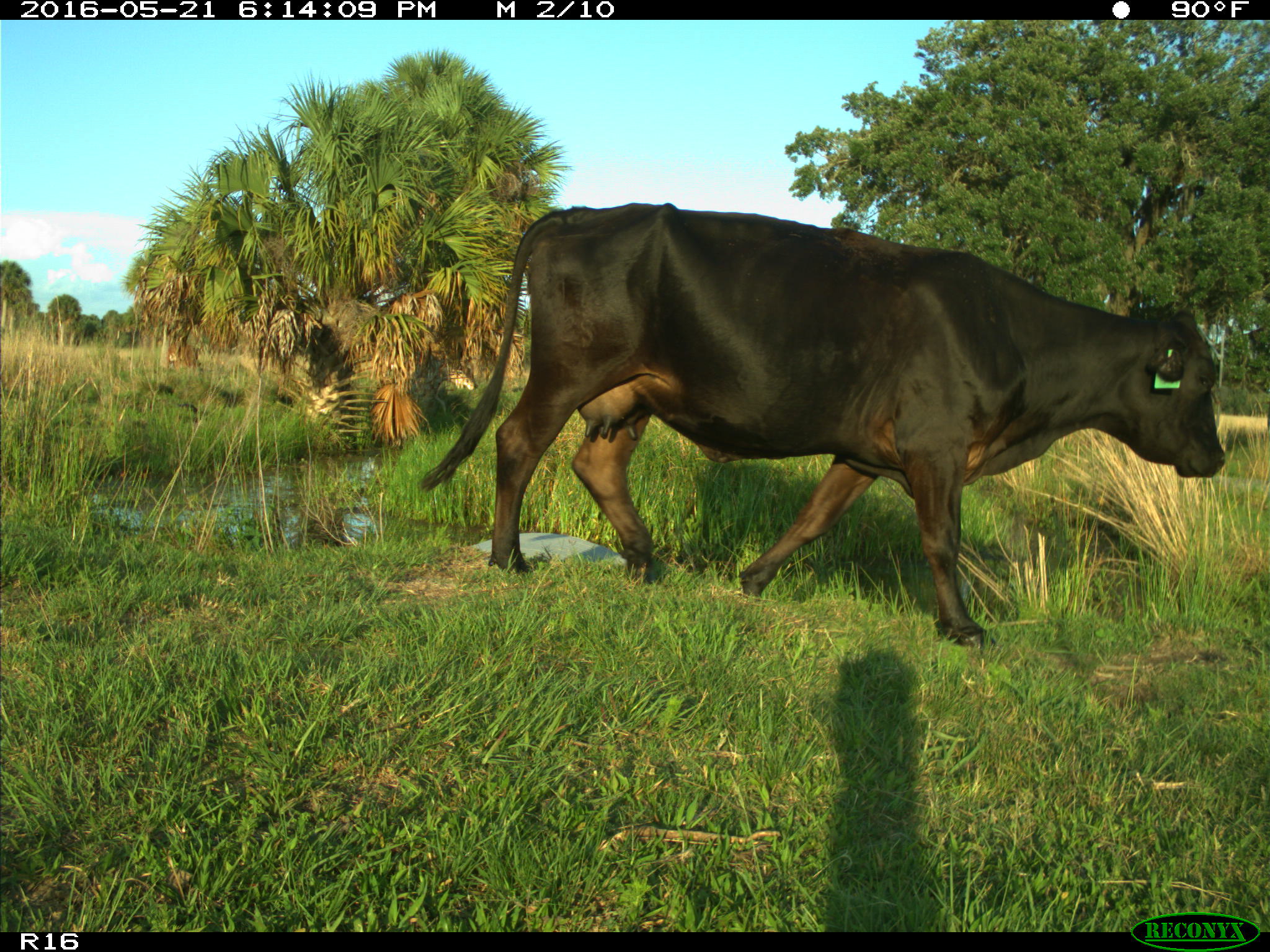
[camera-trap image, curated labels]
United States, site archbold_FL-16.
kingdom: Animalia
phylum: Chordata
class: Mammalia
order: Artiodactyla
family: Bovidae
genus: Bos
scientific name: Bos taurus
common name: domestic cow